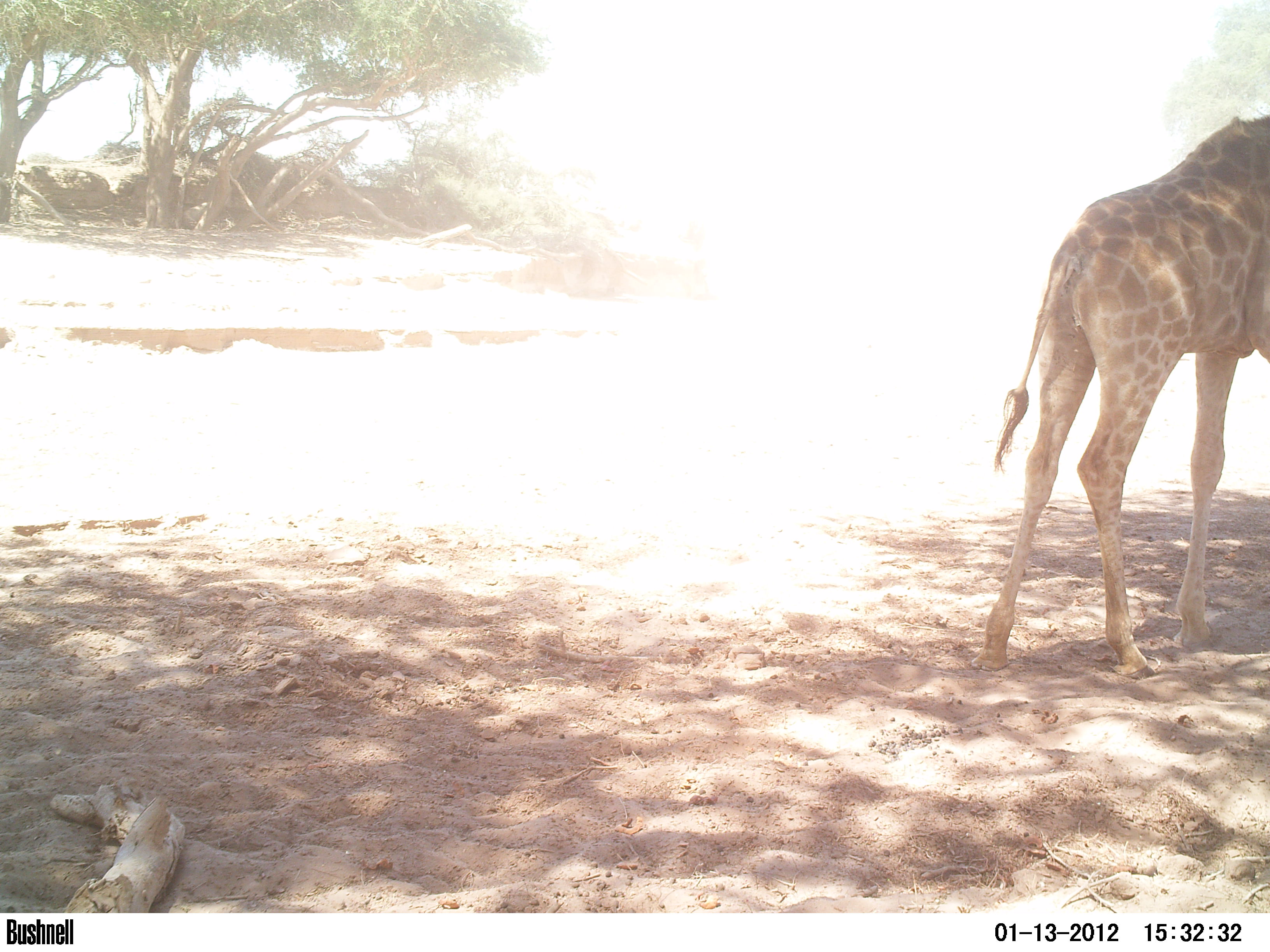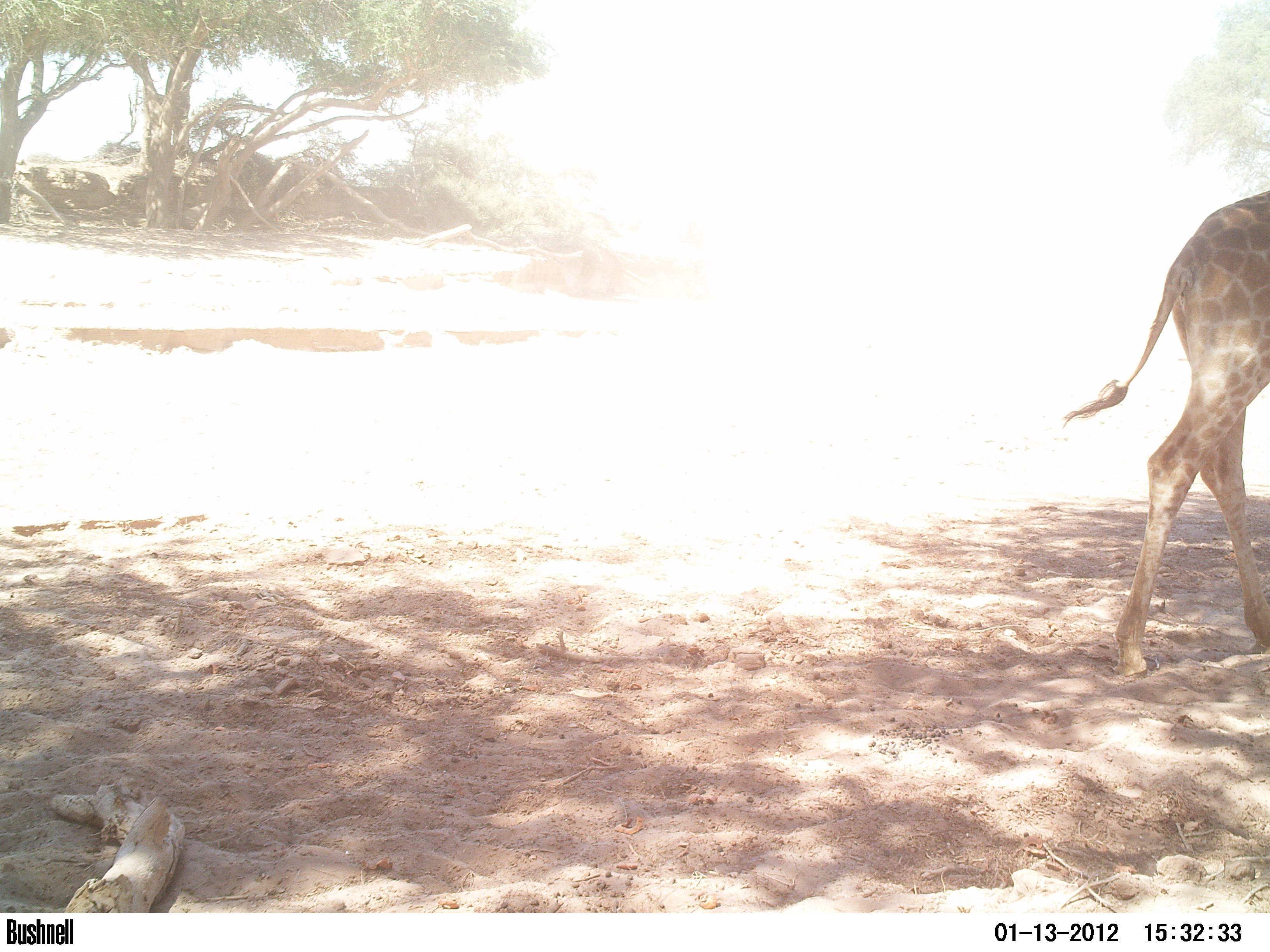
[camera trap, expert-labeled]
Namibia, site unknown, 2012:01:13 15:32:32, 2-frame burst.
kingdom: Animalia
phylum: Chordata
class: Mammalia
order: Artiodactyla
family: Giraffidae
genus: Giraffa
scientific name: Giraffa camelopardalis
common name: giraffe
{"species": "Giraffa camelopardalis (giraffe)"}